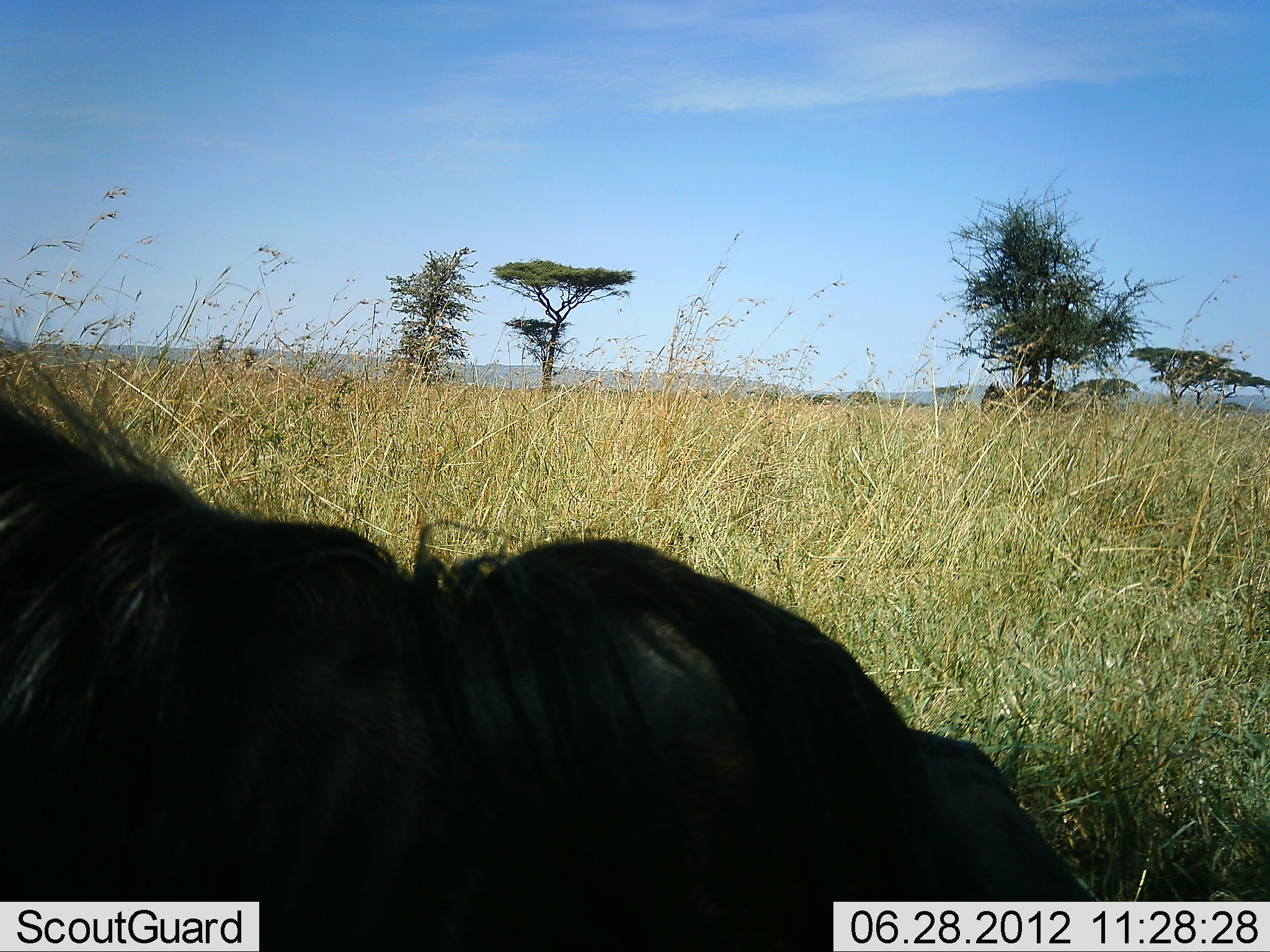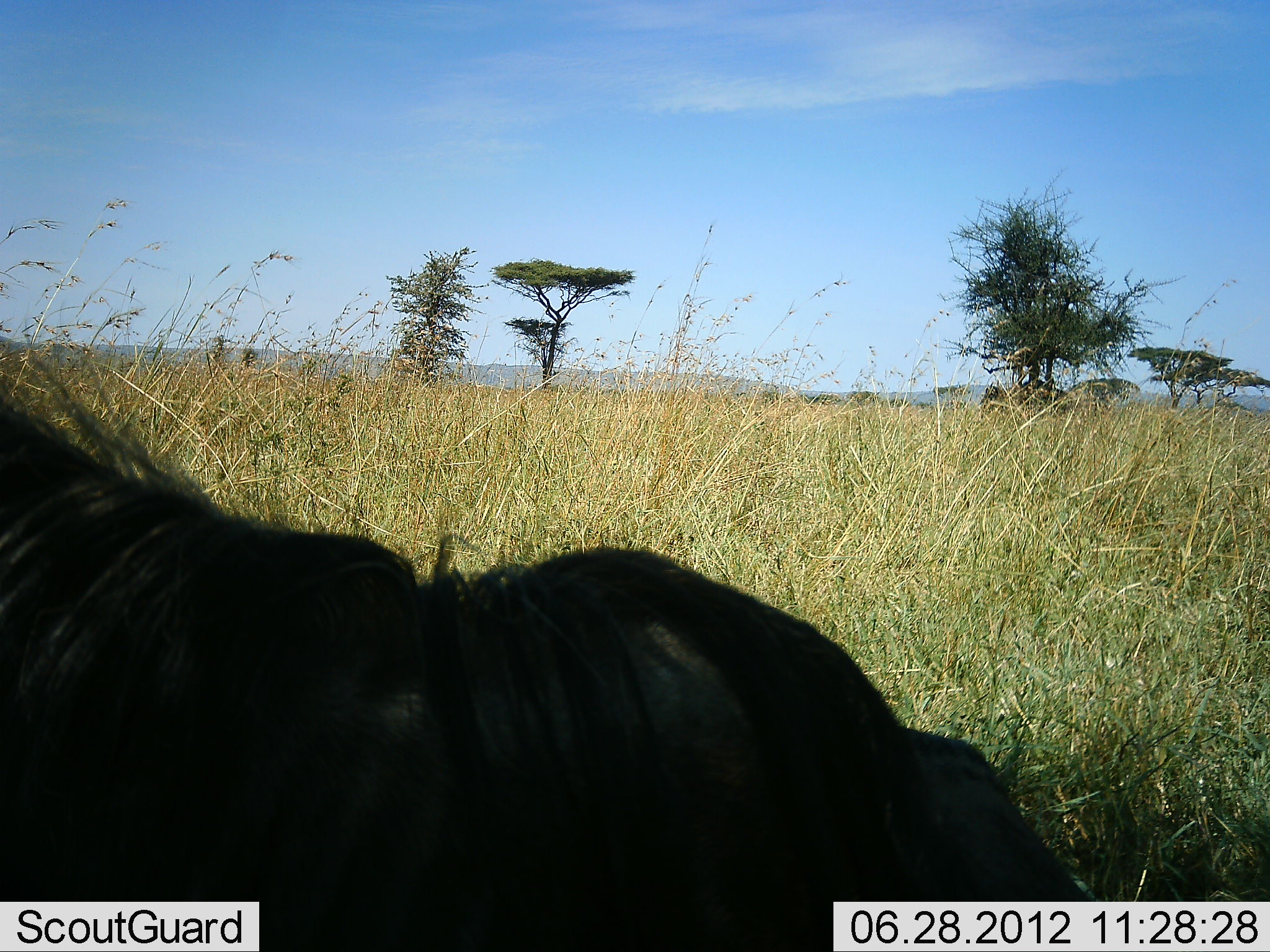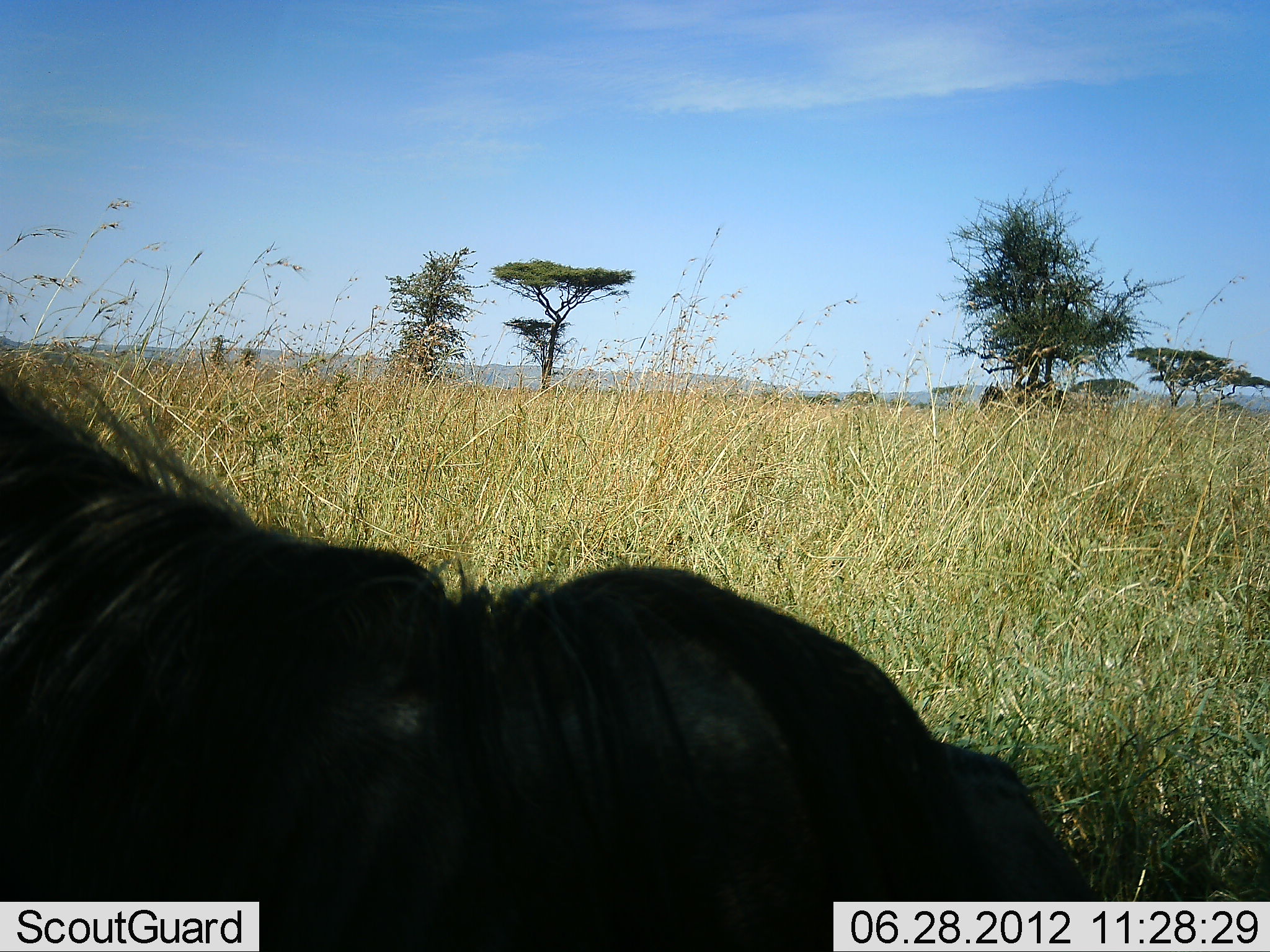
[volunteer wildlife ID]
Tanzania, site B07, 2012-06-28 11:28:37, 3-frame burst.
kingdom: Animalia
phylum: Chordata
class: Mammalia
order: Artiodactyla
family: Bovidae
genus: Connochaetes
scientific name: Connochaetes taurinus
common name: blue wildebeest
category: wildebeest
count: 1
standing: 10%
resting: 80%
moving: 0%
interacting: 0%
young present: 0%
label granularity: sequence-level